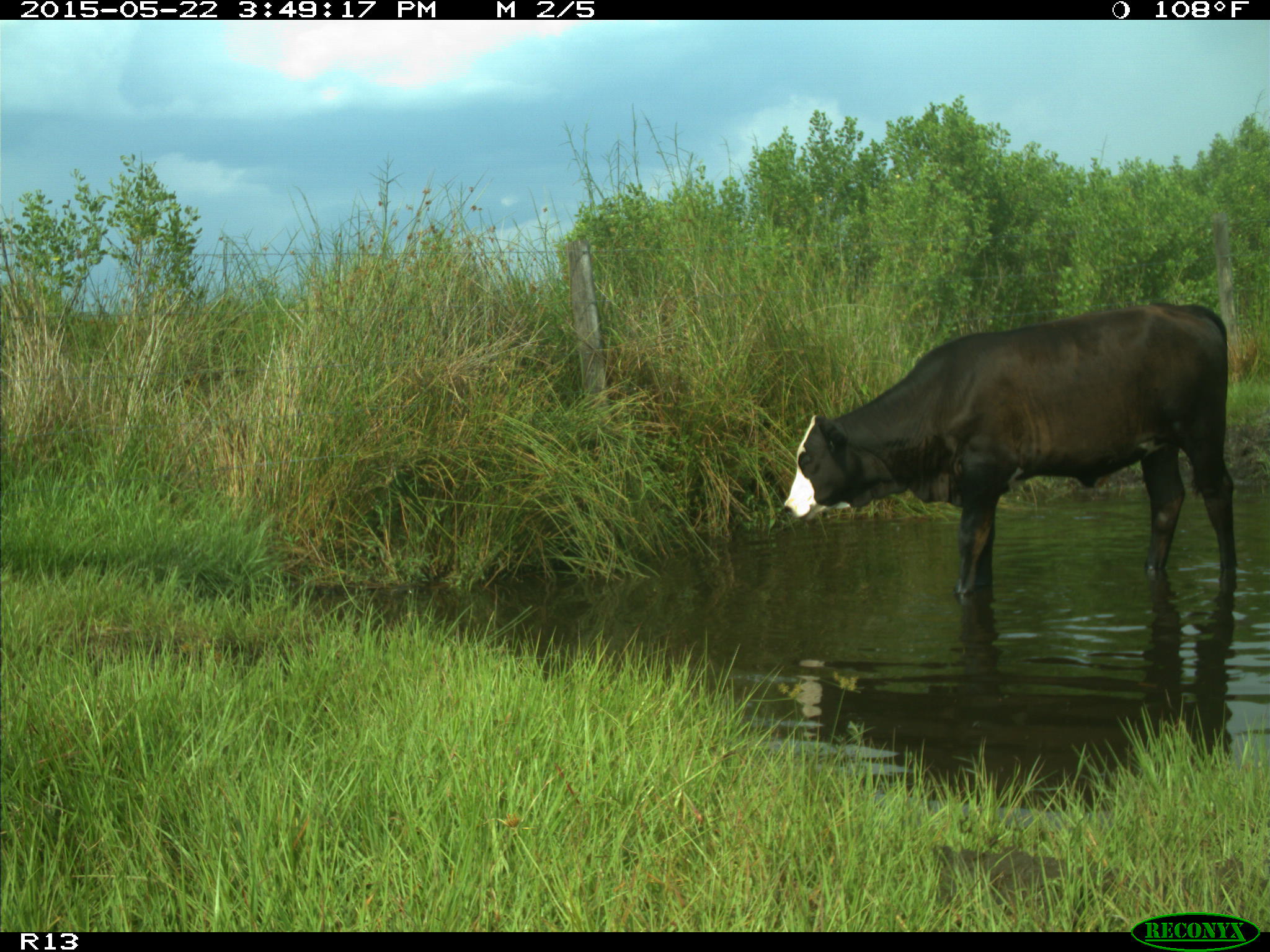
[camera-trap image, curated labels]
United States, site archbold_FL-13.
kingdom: Animalia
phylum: Chordata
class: Mammalia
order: Artiodactyla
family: Bovidae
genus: Bos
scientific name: Bos taurus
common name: domestic cow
Bos taurus (domestic cow).